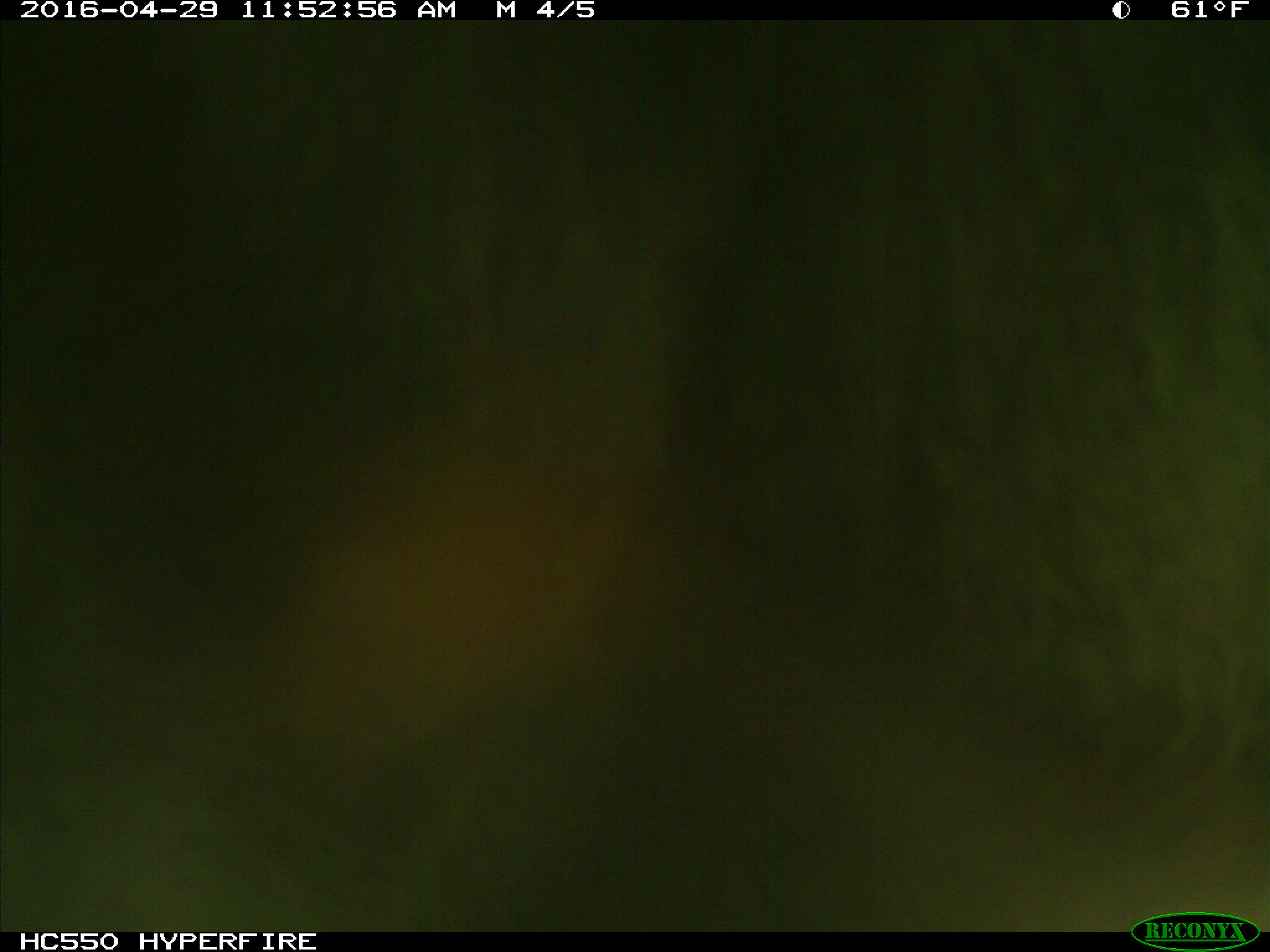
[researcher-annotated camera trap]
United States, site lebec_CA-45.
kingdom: Animalia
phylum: Chordata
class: Mammalia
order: Artiodactyla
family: Bovidae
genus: Bos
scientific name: Bos taurus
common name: domestic cow